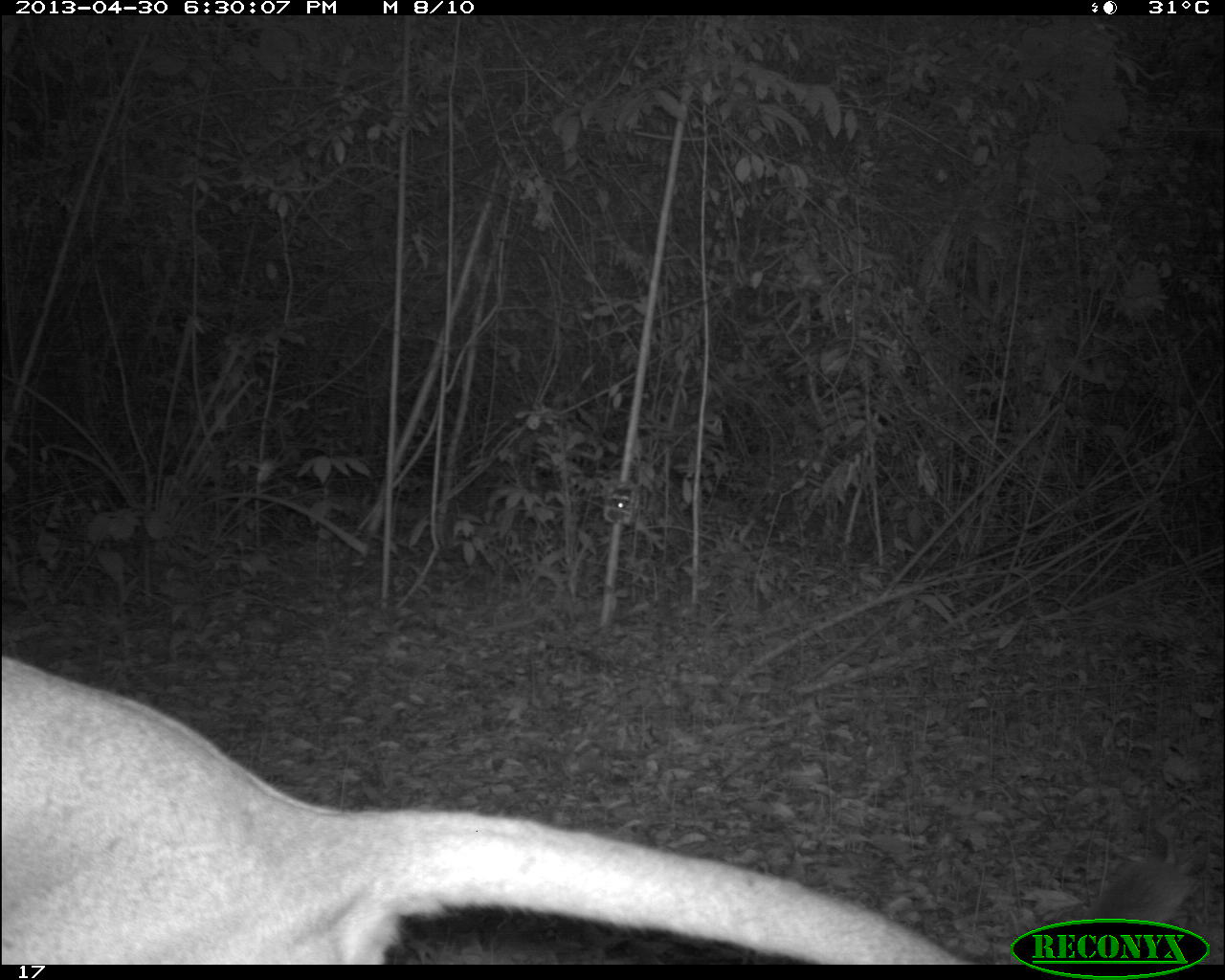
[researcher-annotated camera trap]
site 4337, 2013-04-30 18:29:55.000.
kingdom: Animalia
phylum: Chordata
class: Mammalia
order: Carnivora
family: Felidae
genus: Puma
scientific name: Puma concolor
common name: mountain lion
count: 1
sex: male